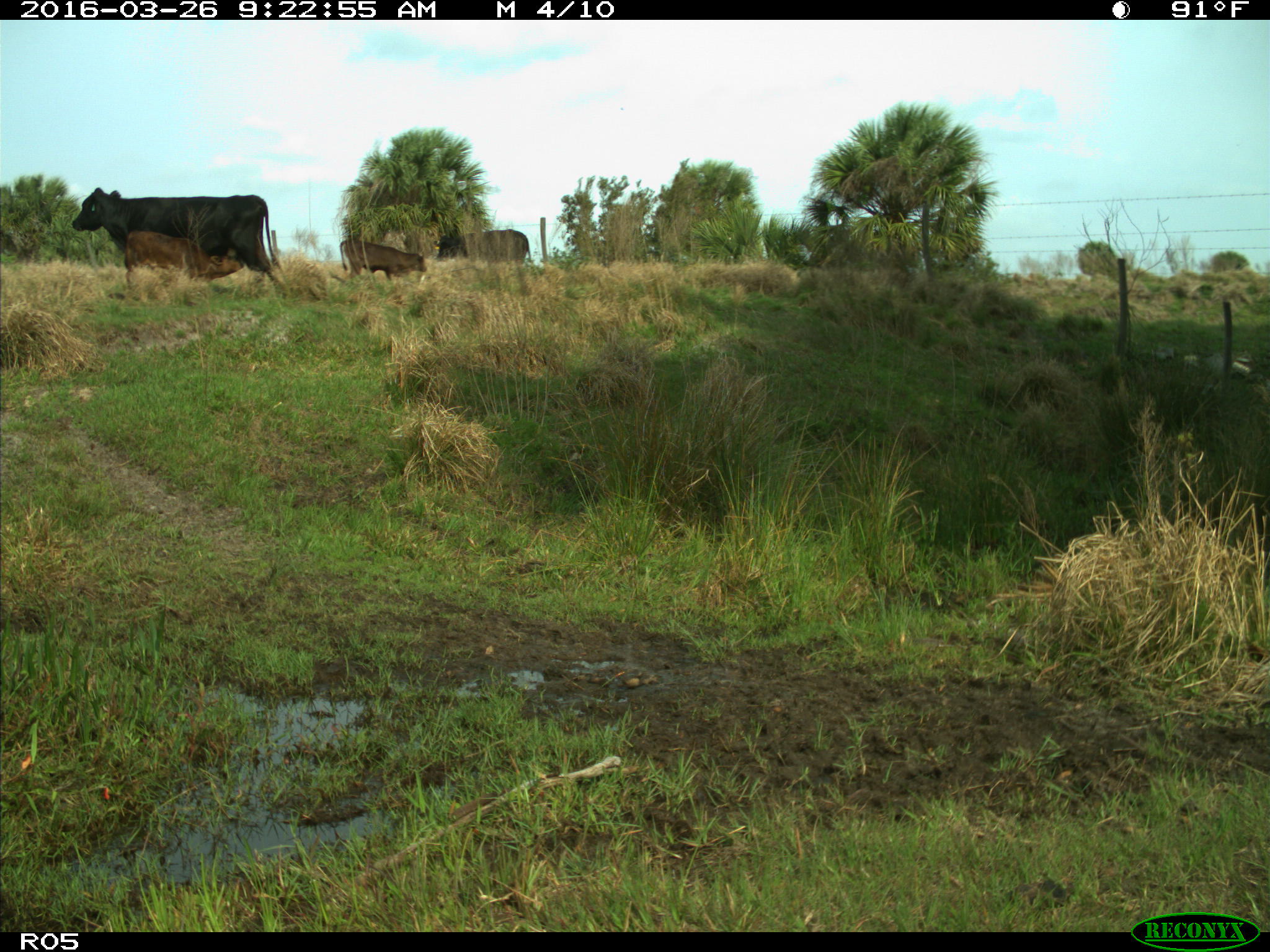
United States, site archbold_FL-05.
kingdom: Animalia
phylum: Chordata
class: Mammalia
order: Artiodactyla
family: Bovidae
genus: Bos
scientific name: Bos taurus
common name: domestic cow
Bos taurus (domestic cow).